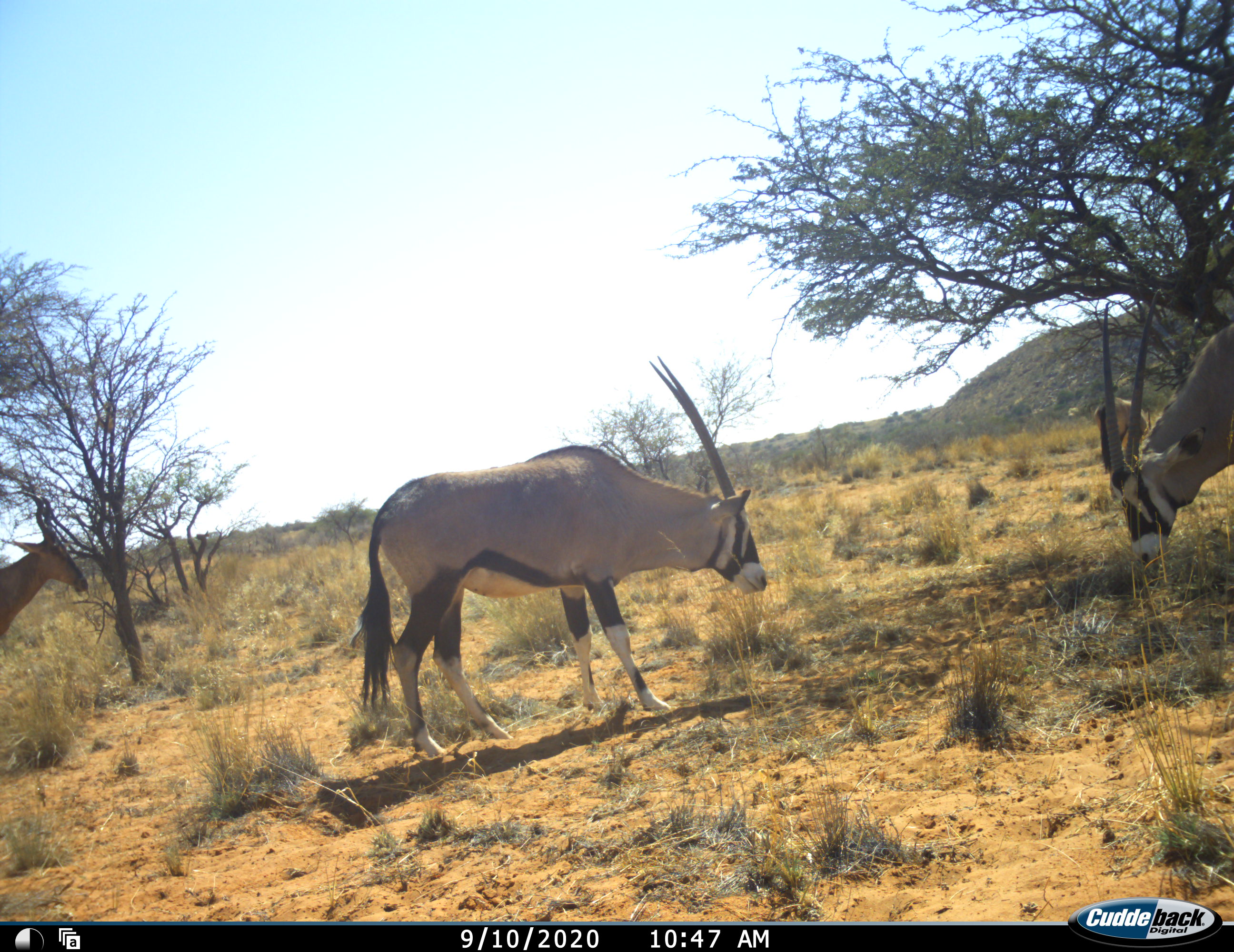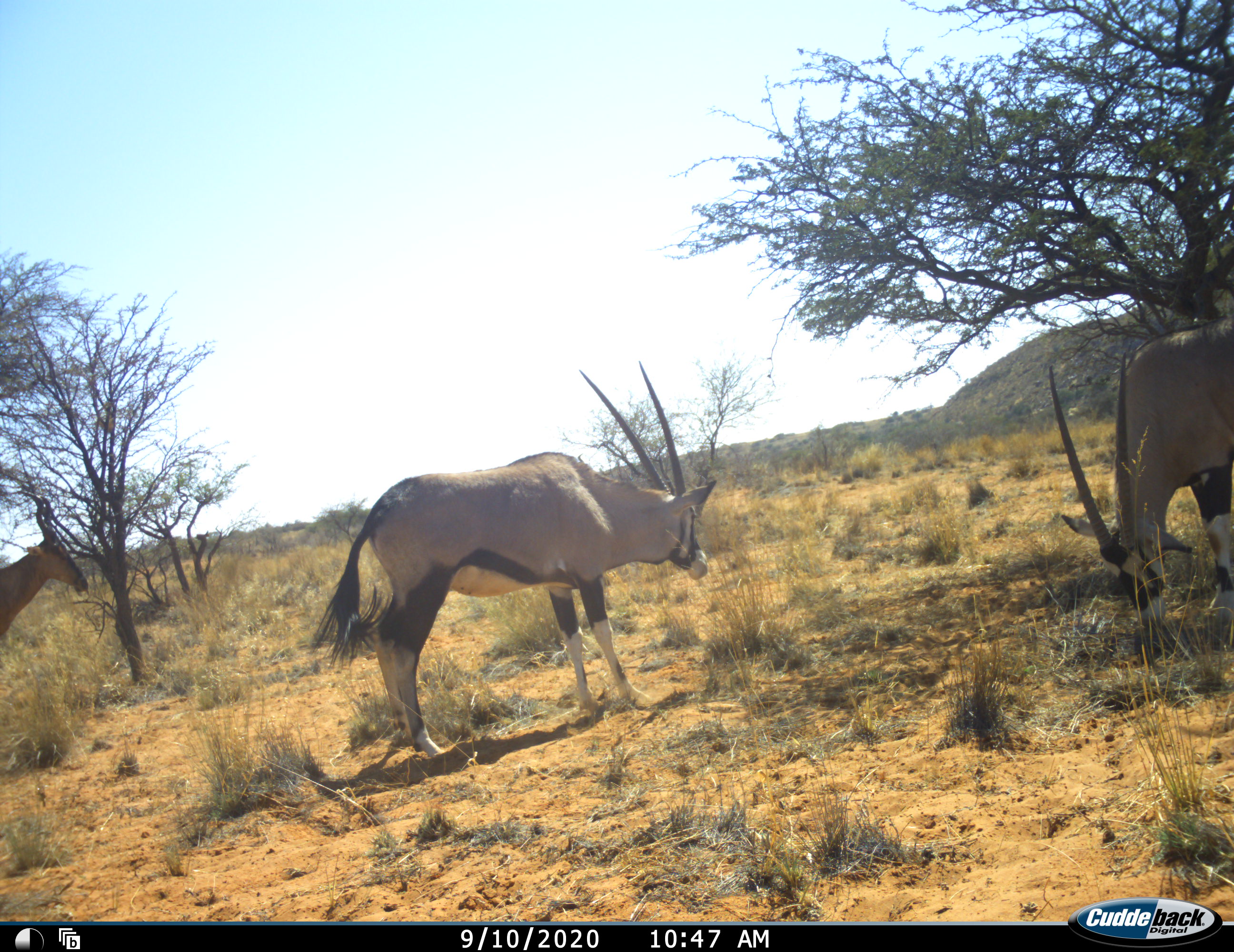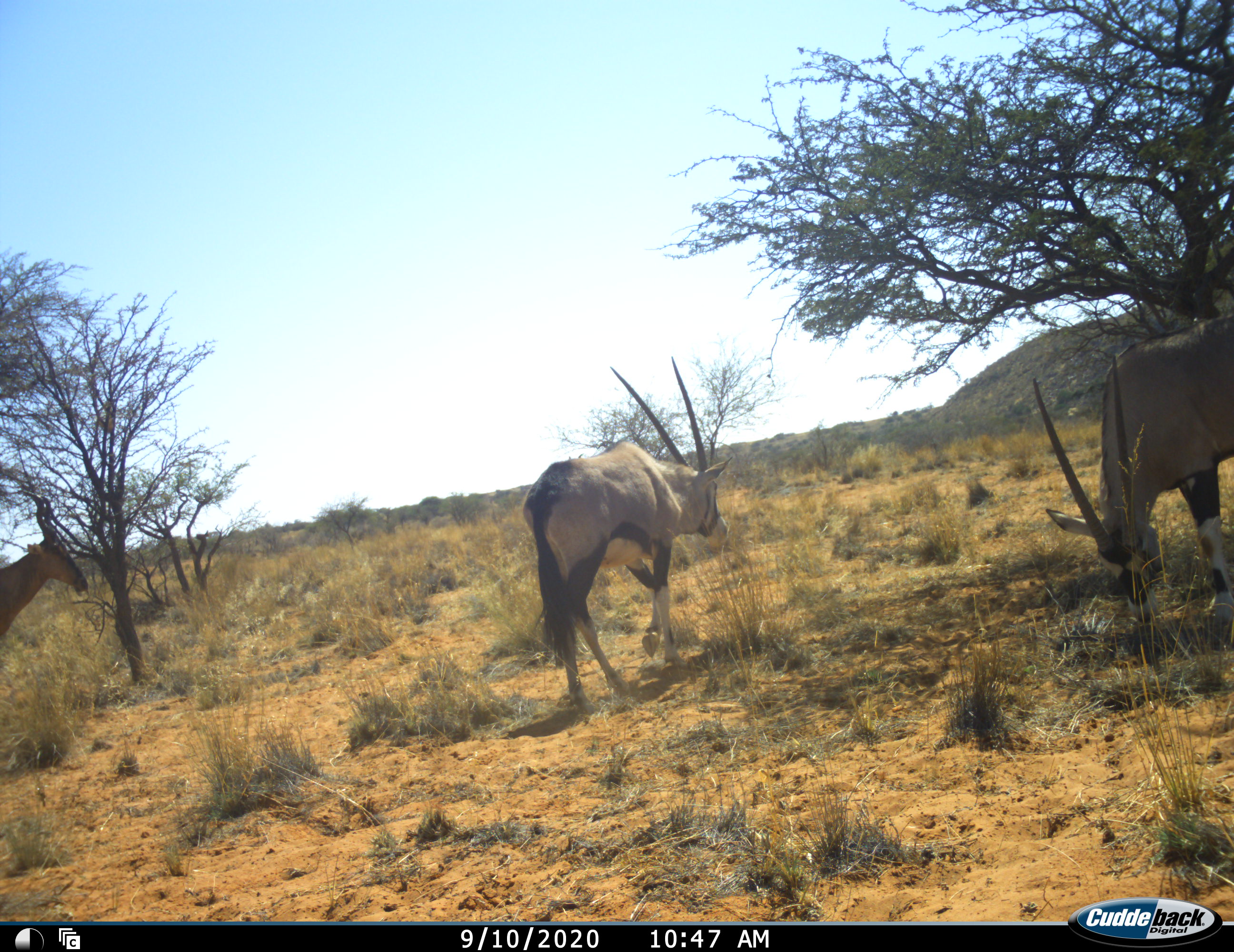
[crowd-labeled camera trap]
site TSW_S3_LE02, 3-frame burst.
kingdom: Animalia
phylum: Chordata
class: Mammalia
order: Artiodactyla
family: Bovidae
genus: Oryx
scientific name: Oryx gazella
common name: gemsbok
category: oryx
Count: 3.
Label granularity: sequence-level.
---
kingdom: Animalia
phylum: Chordata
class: Mammalia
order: Artiodactyla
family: Bovidae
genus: Alcelaphus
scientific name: Alcelaphus buselaphus caama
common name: red hartebeest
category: hartebeestred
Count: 1.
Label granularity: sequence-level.